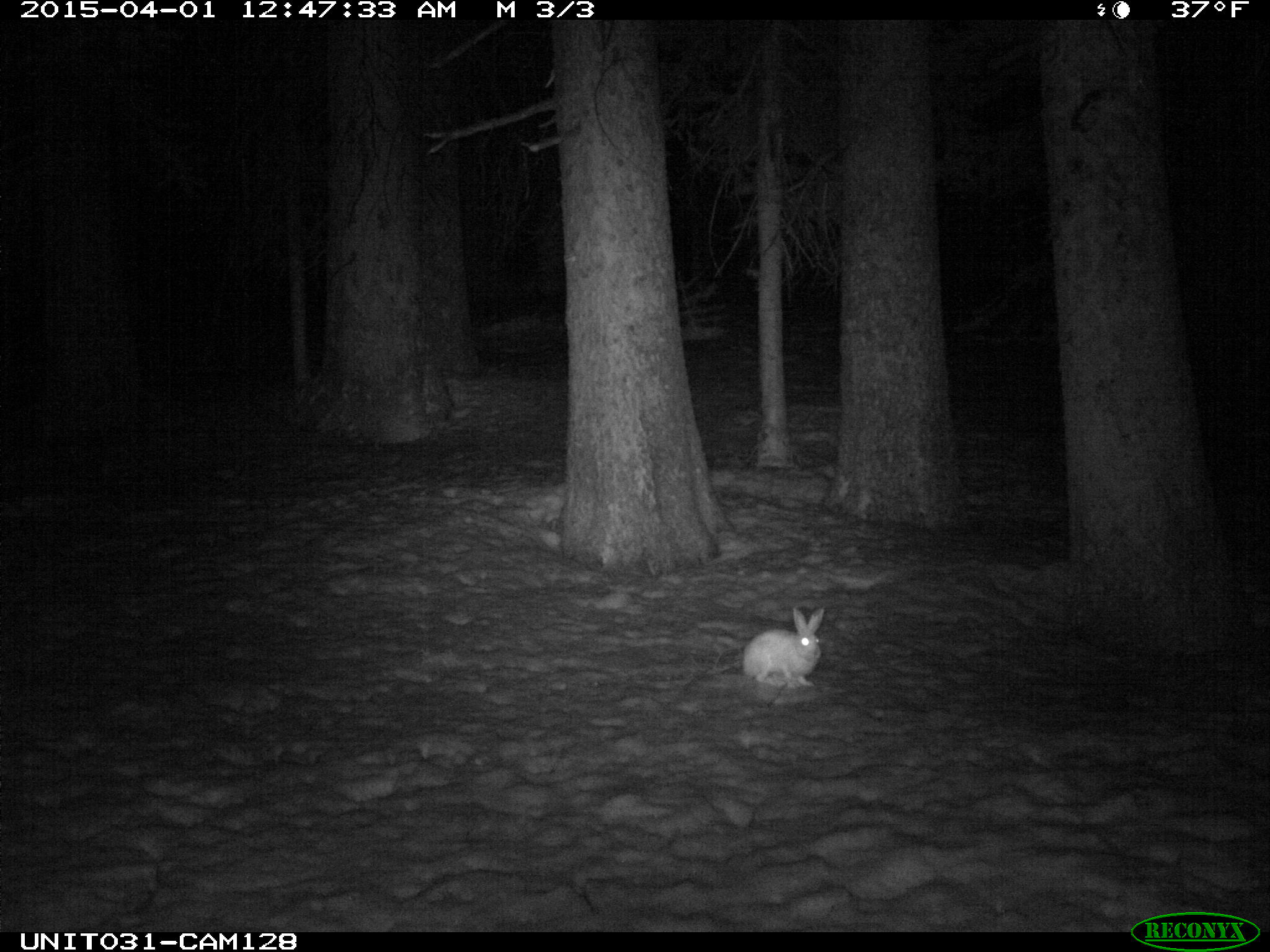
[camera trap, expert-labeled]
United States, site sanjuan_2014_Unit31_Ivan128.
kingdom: Animalia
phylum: Chordata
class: Mammalia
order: Lagomorpha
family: Leporidae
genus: Lepus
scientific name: Lepus americanus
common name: snowshoe hare